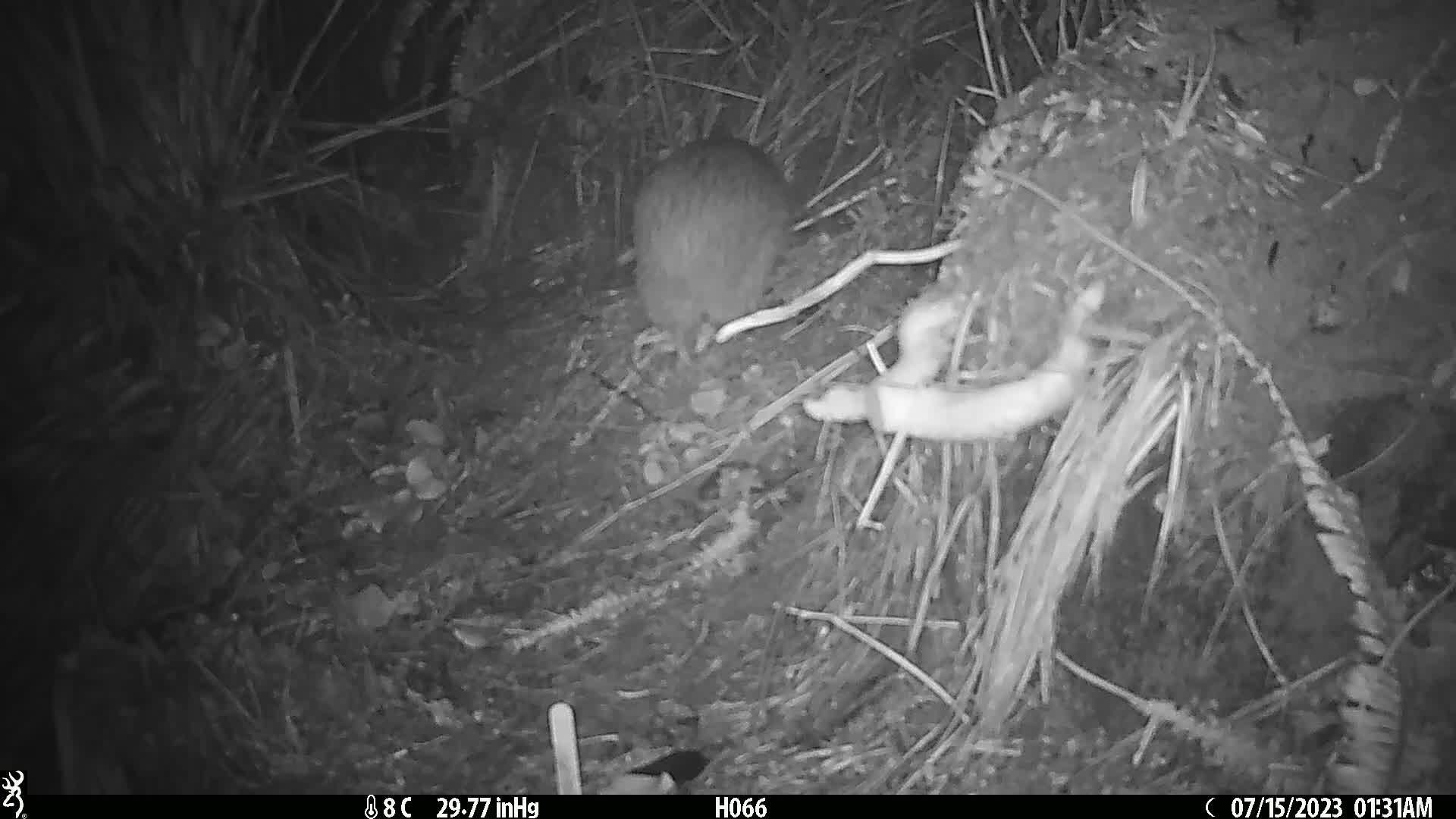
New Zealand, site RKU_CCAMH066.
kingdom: Animalia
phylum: Chordata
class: Aves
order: Apterygiformes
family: Apterygidae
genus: Apteryx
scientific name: Apteryx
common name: kiwi